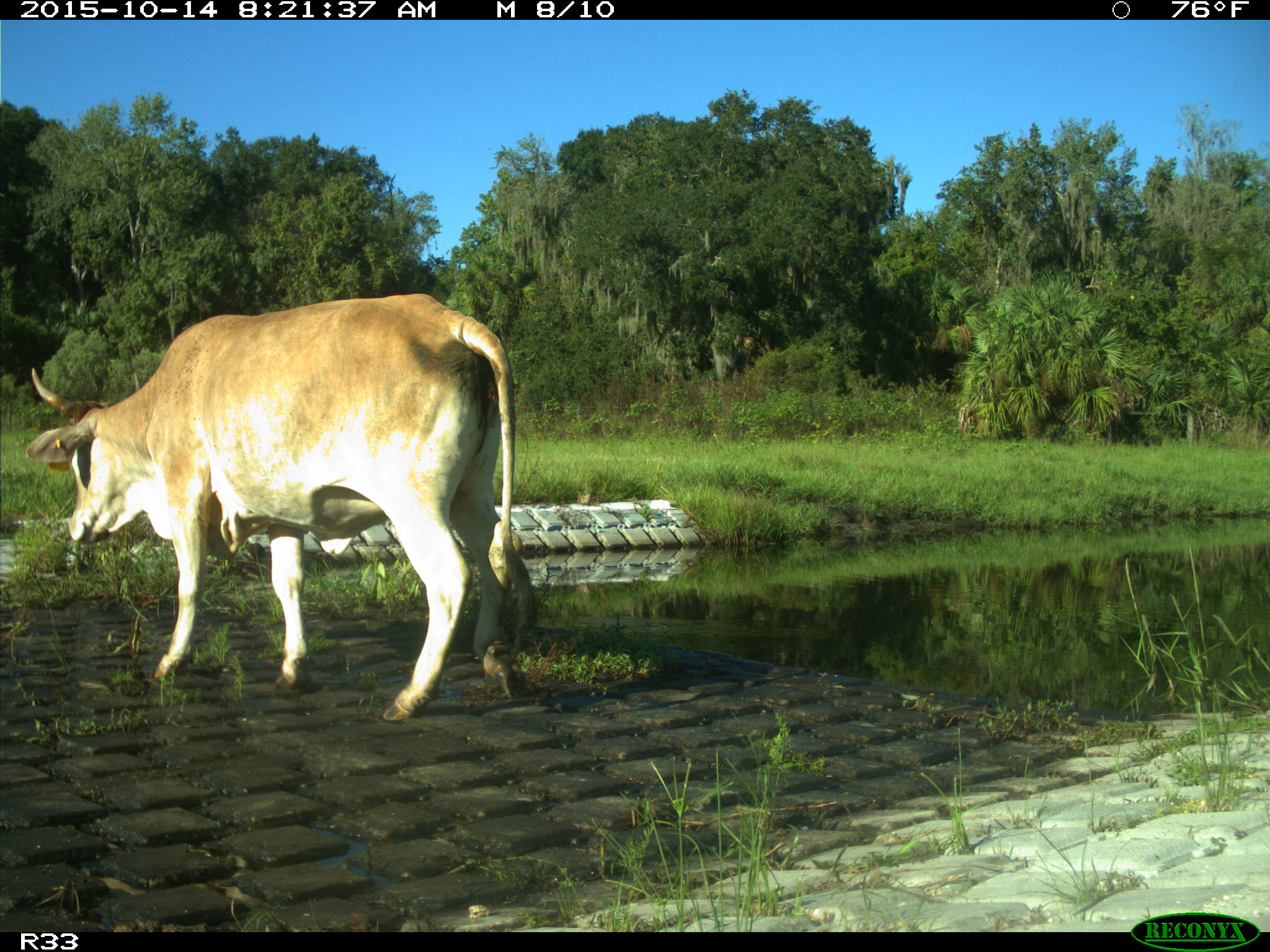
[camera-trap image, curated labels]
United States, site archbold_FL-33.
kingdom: Animalia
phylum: Chordata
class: Mammalia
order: Artiodactyla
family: Bovidae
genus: Bos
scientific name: Bos taurus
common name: domestic cow